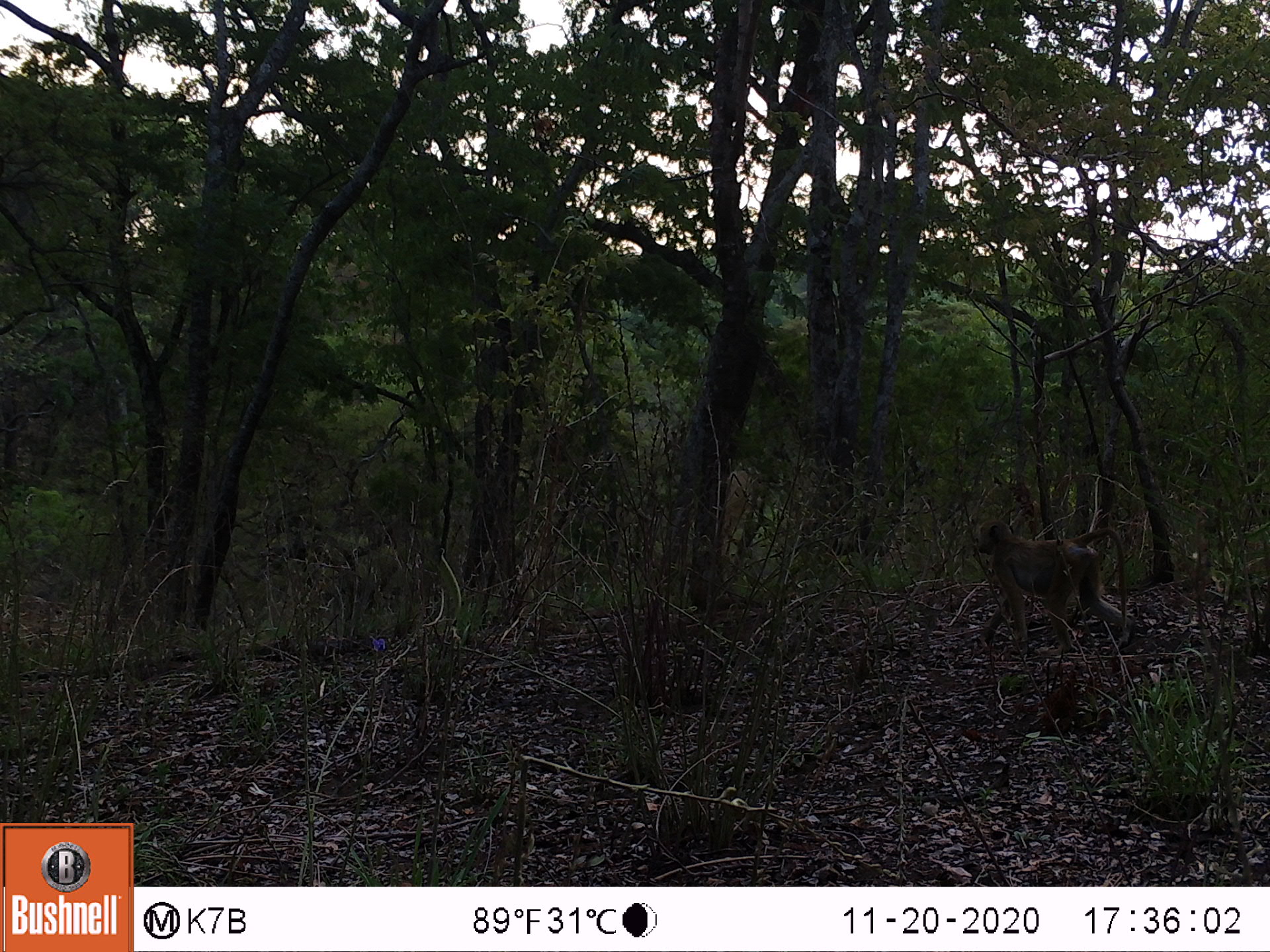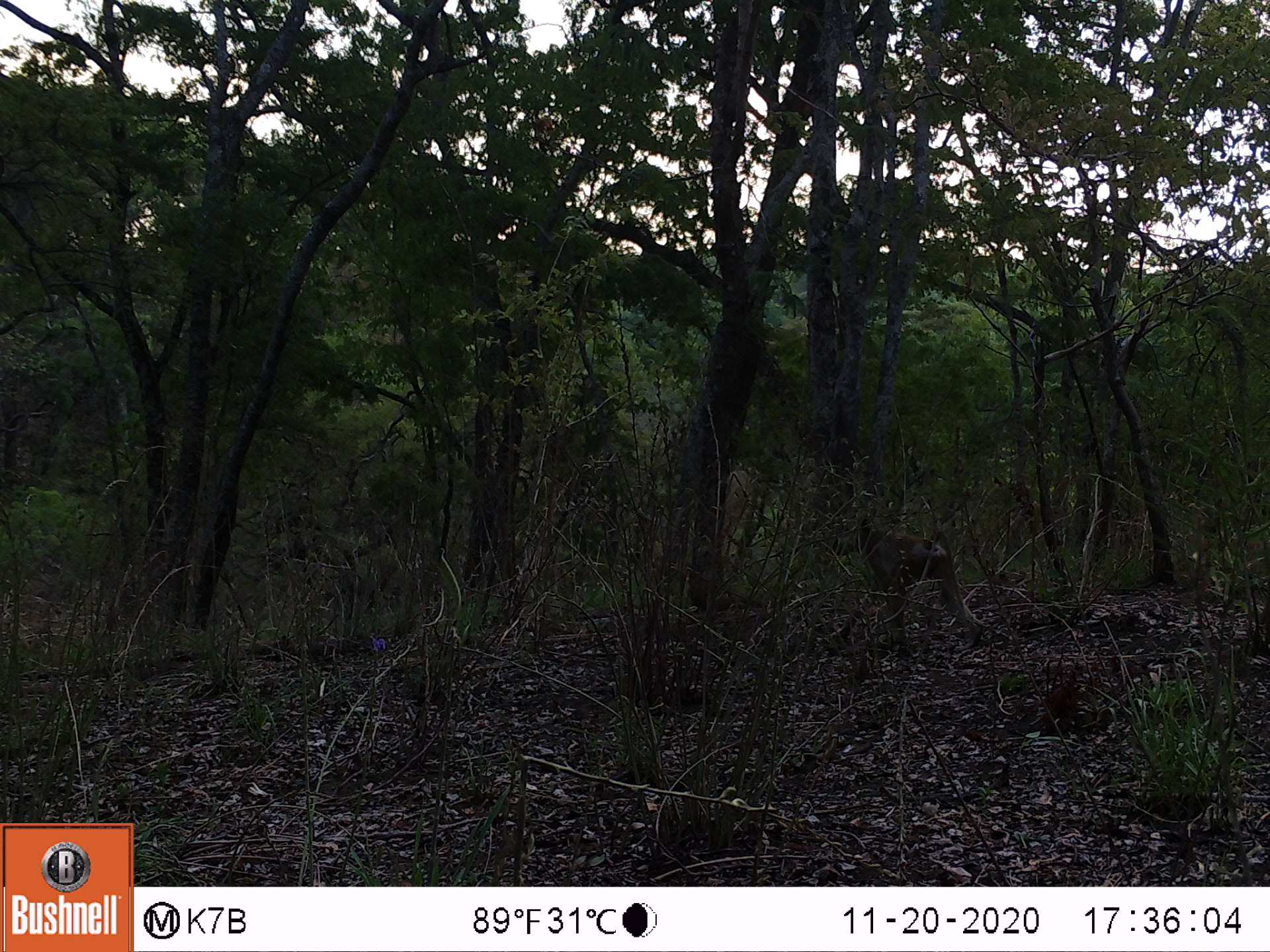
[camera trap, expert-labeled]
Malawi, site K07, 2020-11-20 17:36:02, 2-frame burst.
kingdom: Animalia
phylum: Chordata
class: Mammalia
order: Primates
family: Cercopithecidae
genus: Papio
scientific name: Papio cynocephalus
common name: yellow baboon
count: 1